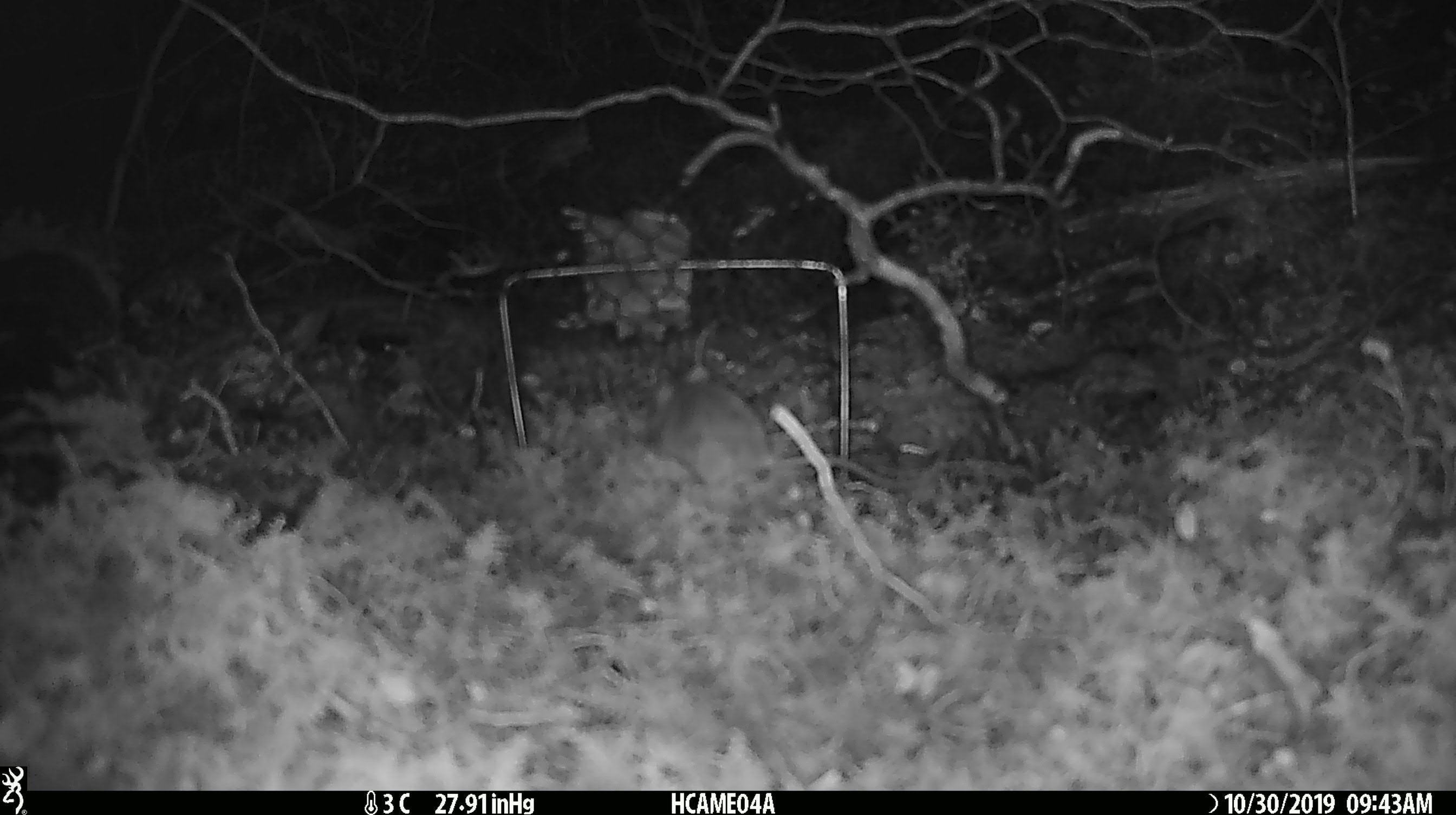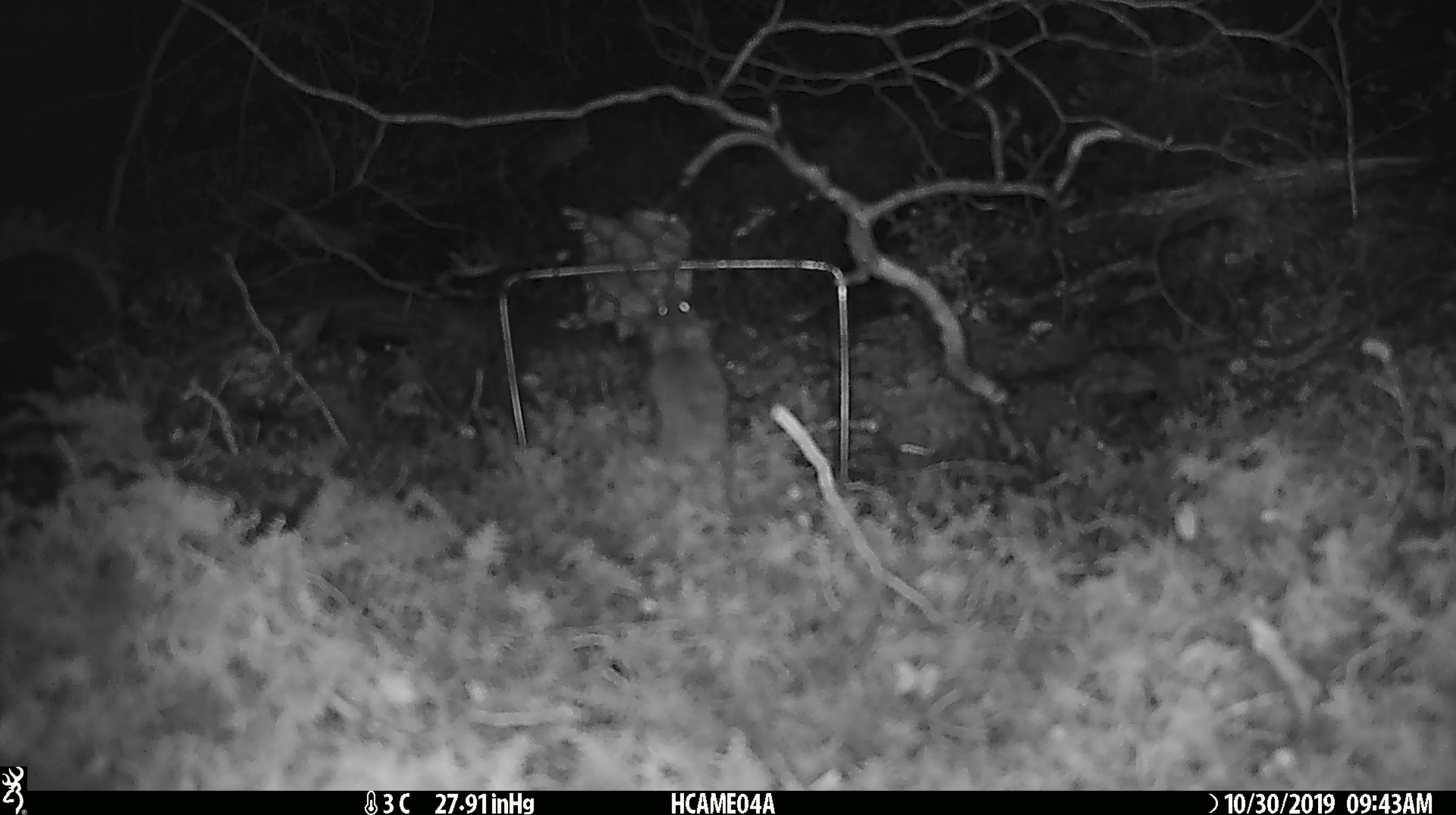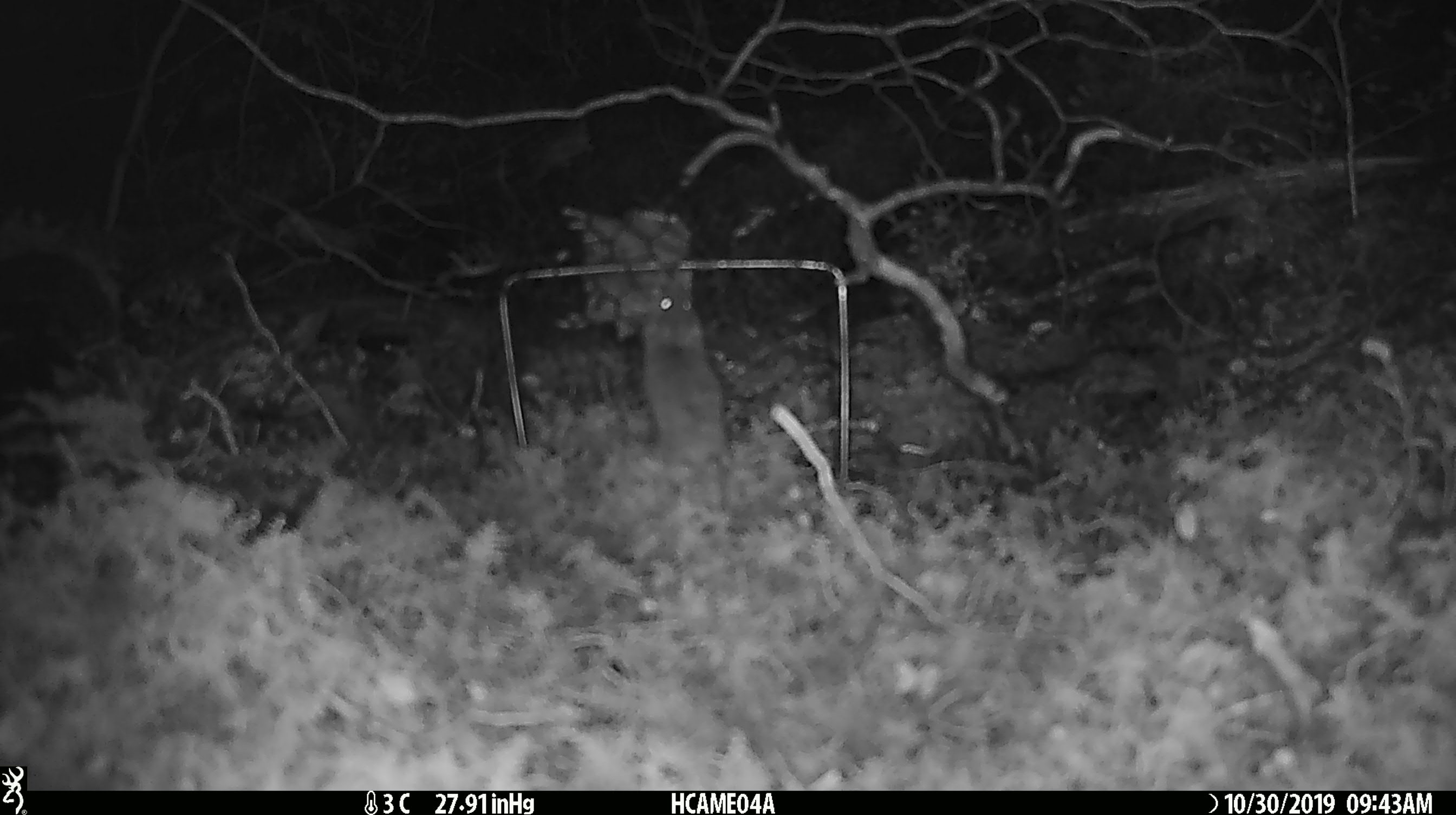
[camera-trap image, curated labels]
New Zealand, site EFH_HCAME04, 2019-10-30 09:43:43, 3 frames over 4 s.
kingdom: Animalia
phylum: Chordata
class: Mammalia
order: Rodentia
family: Muridae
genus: Mus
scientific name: Mus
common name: mouse